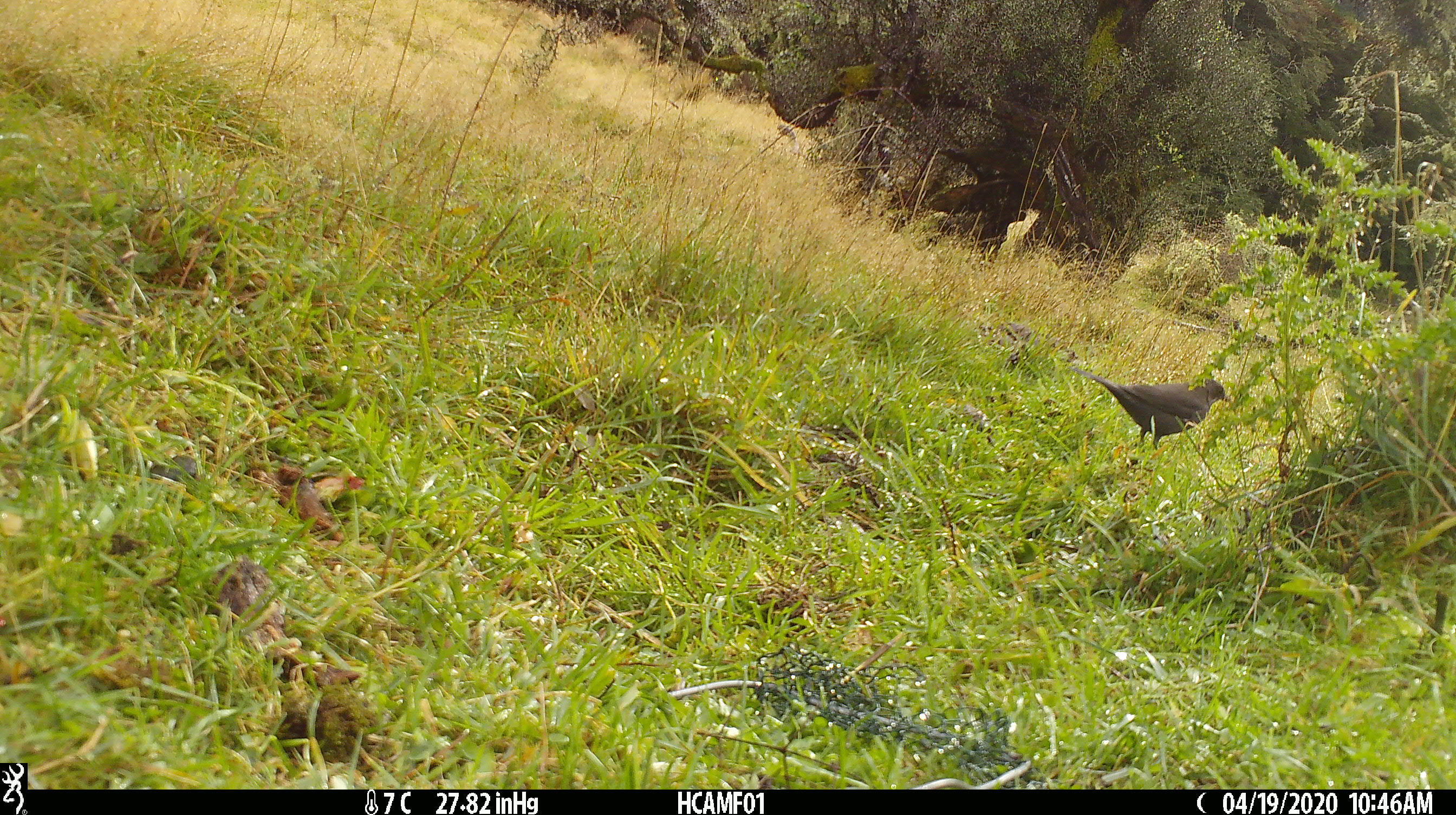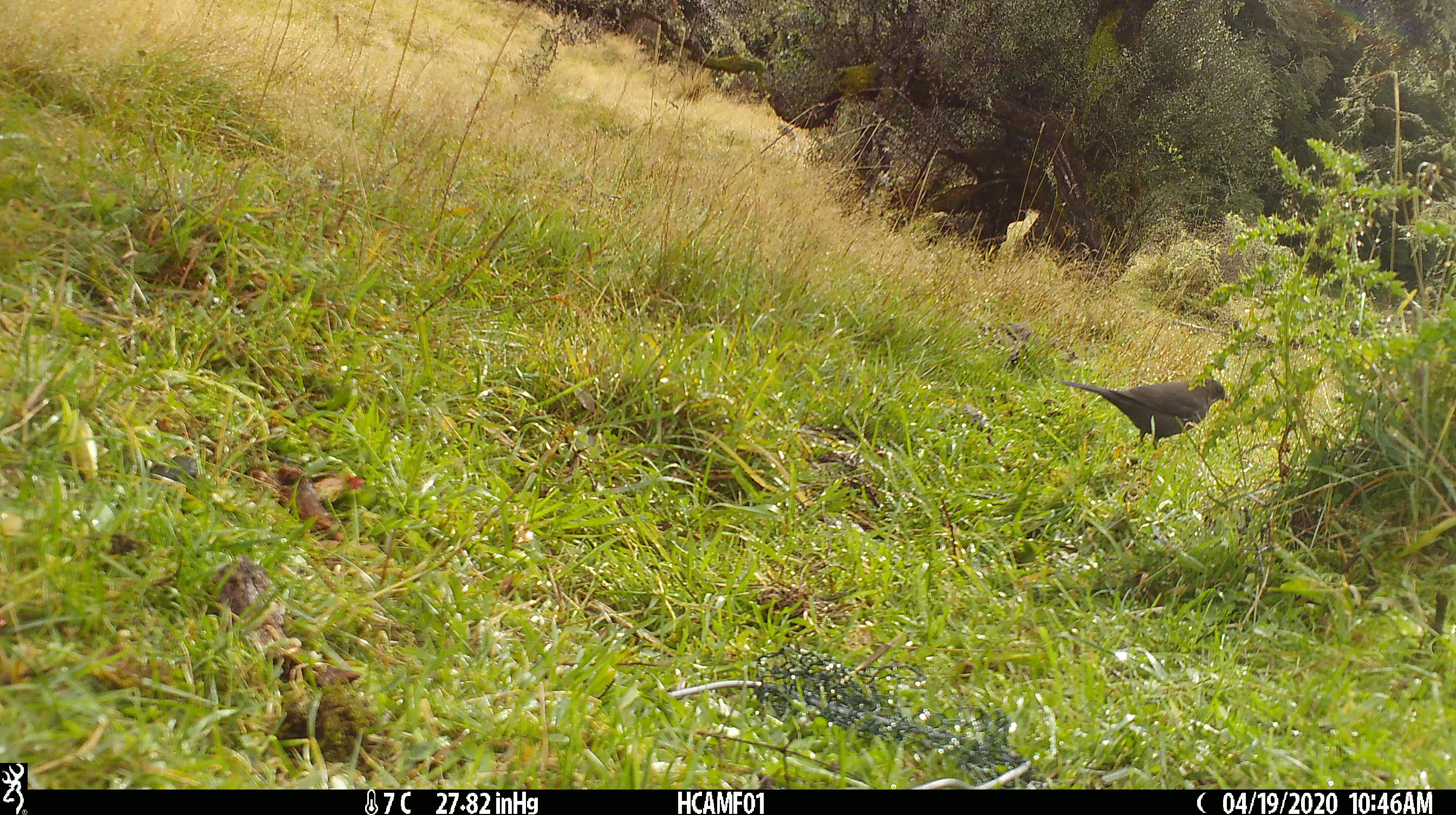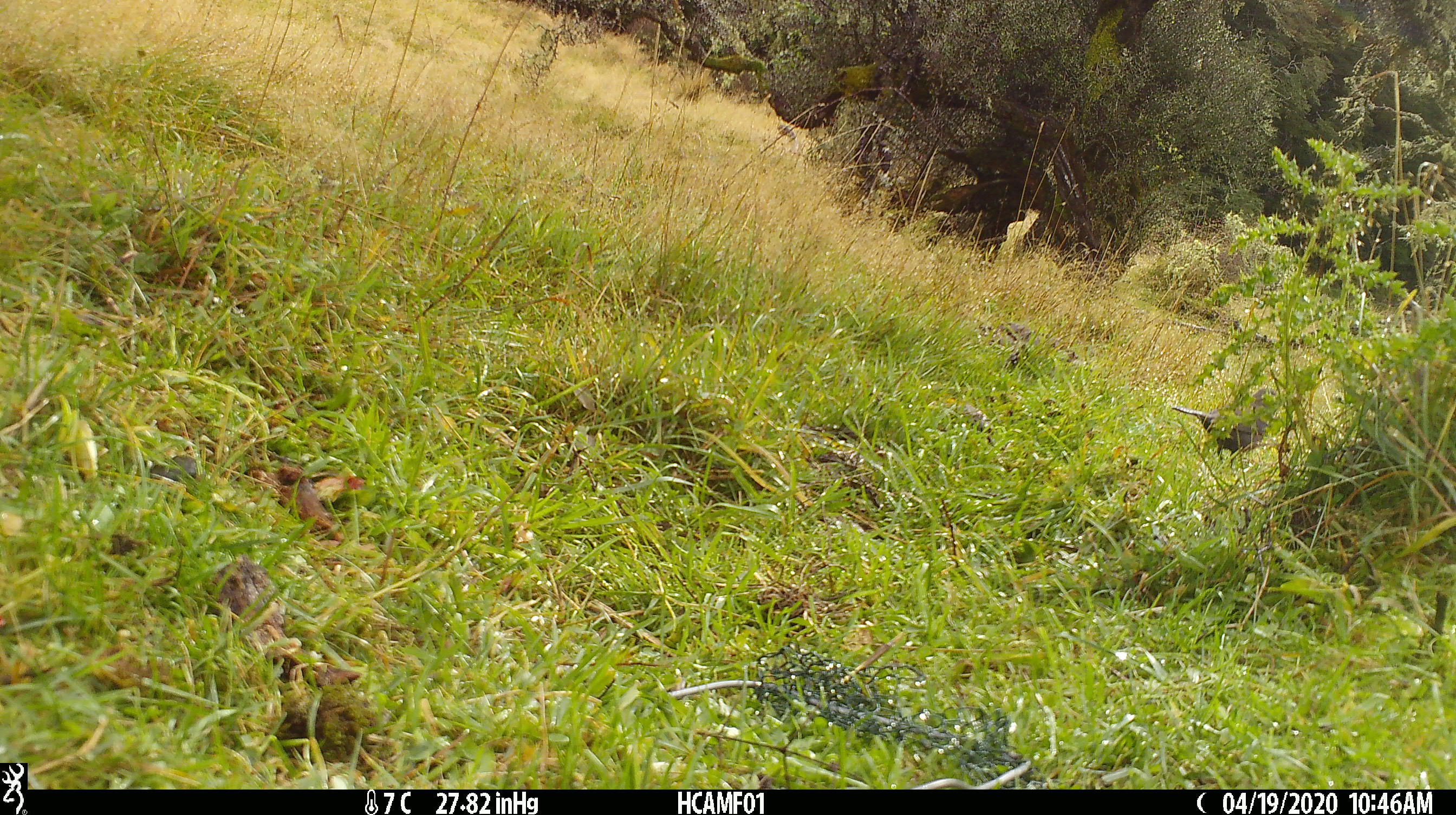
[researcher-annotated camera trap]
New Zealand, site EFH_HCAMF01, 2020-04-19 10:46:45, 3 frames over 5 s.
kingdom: Animalia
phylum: Chordata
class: Aves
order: Passeriformes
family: Turdidae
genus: Turdus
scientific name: Turdus merula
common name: eurasian blackbird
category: blackbird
Blackbird (eurasian blackbird) (Turdus merula).